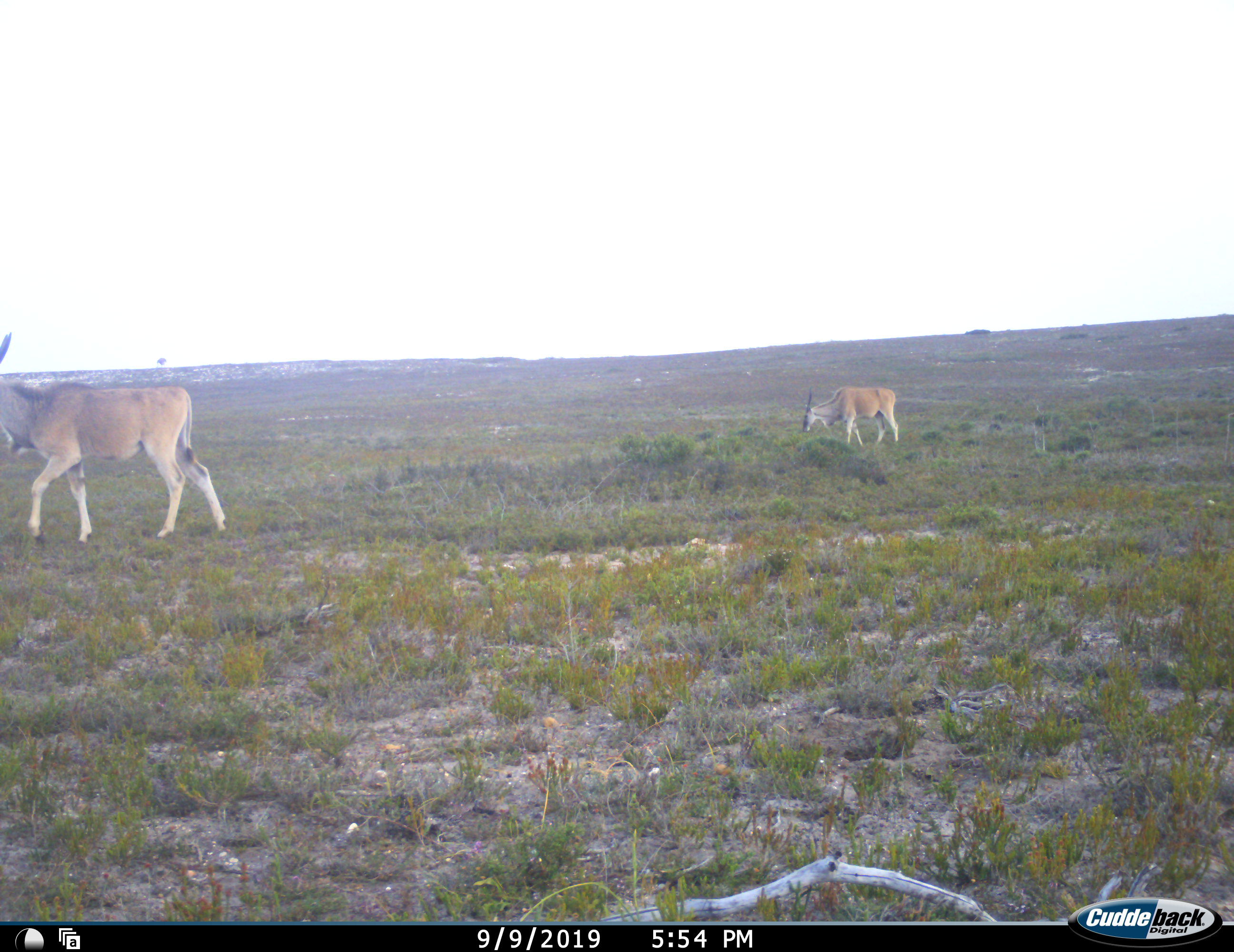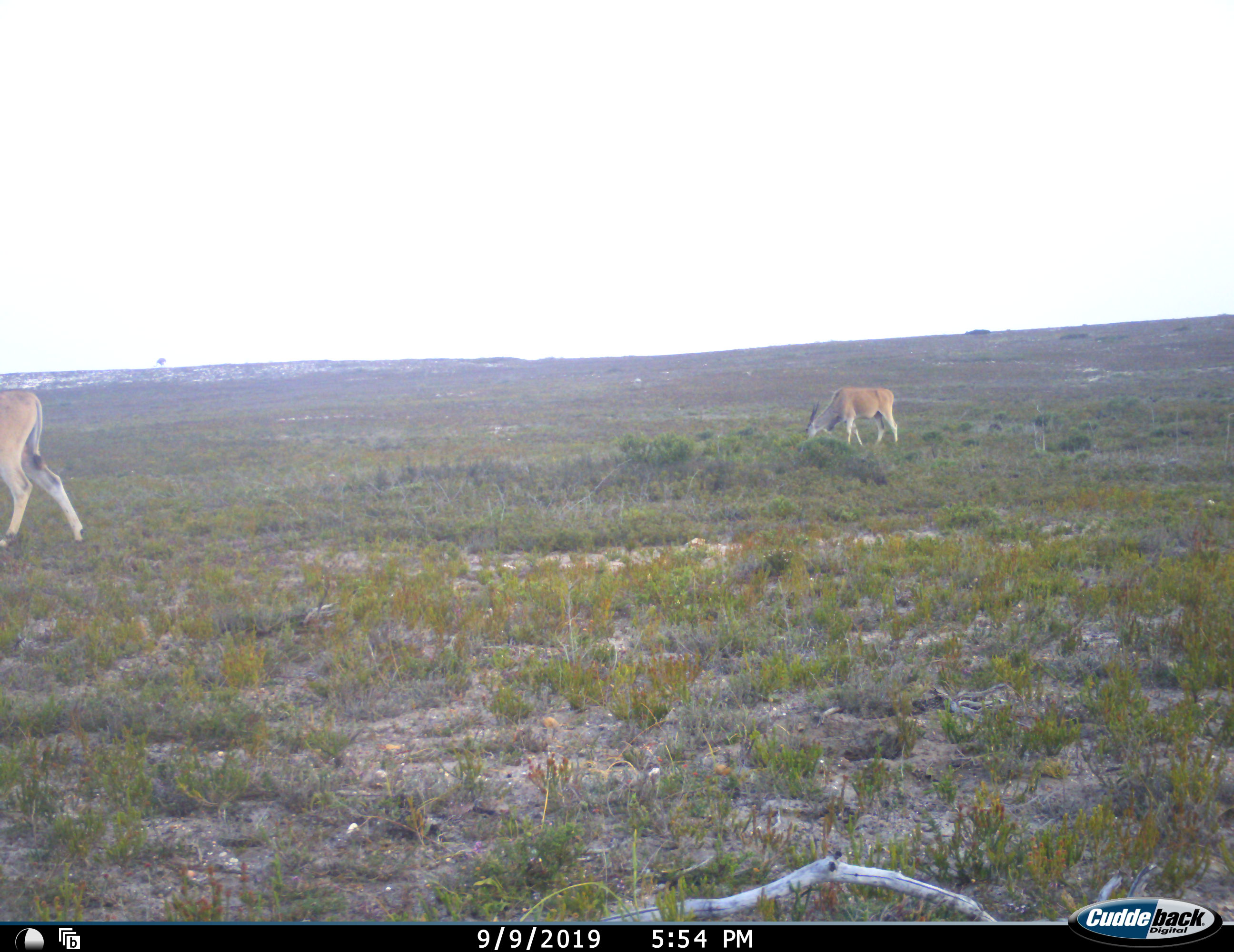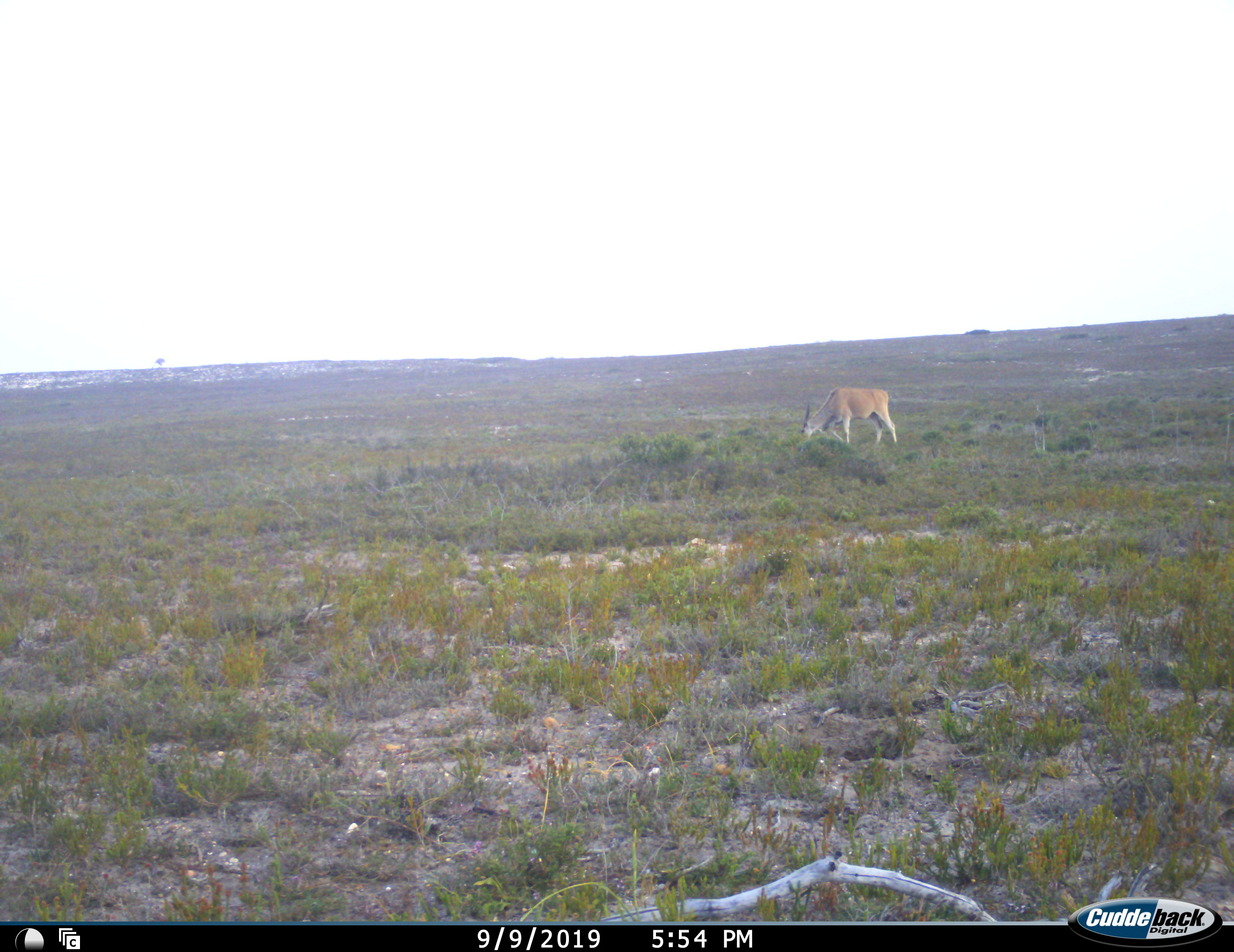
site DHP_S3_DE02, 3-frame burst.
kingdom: Animalia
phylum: Chordata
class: Mammalia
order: Artiodactyla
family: Bovidae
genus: Tragelaphus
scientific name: Tragelaphus oryx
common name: eland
Eland (Tragelaphus oryx), count 2. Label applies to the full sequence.